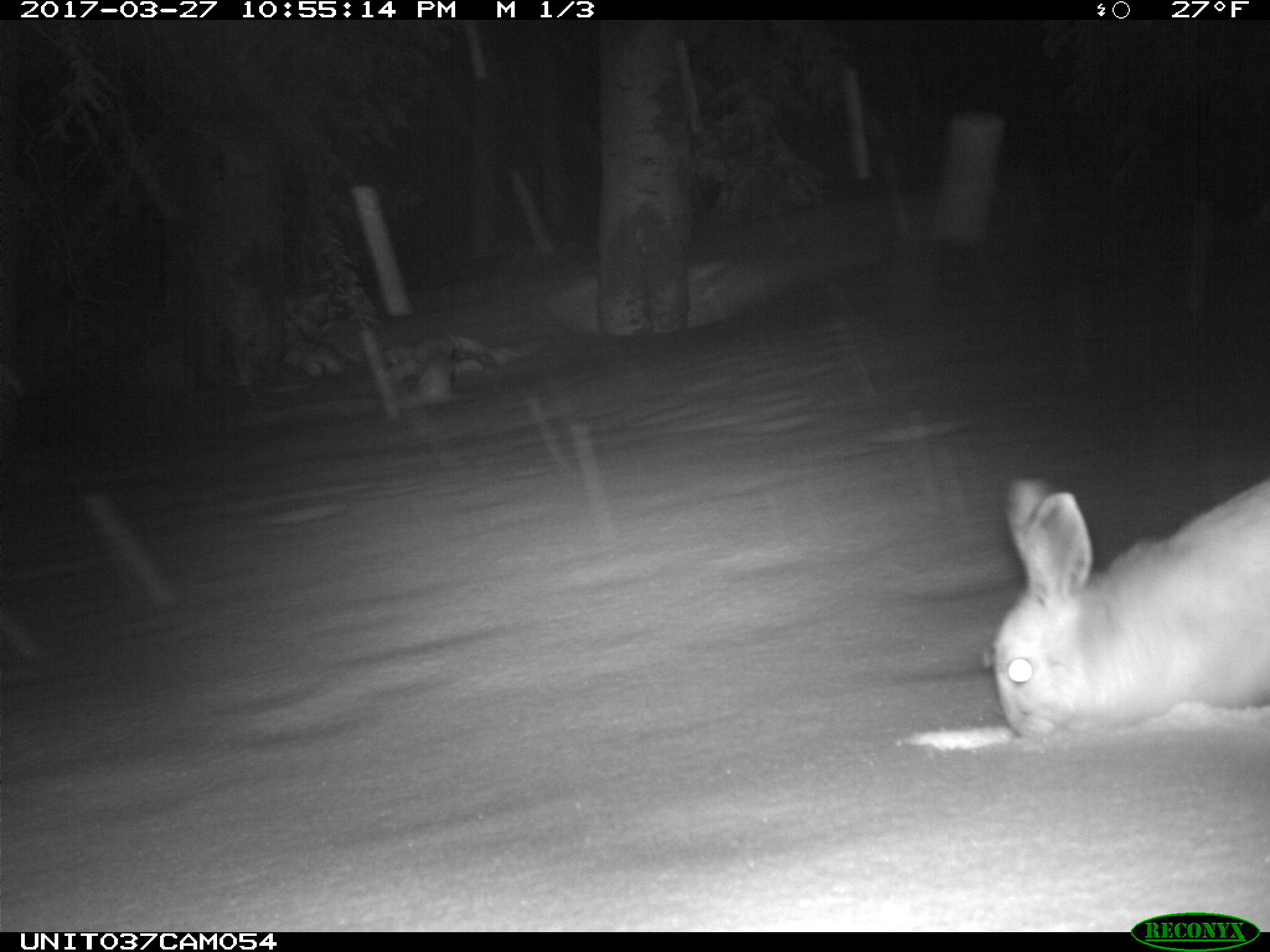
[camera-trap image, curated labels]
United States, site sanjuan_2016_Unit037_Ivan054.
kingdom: Animalia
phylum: Chordata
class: Mammalia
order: Lagomorpha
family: Leporidae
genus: Lepus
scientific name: Lepus americanus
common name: snowshoe hare